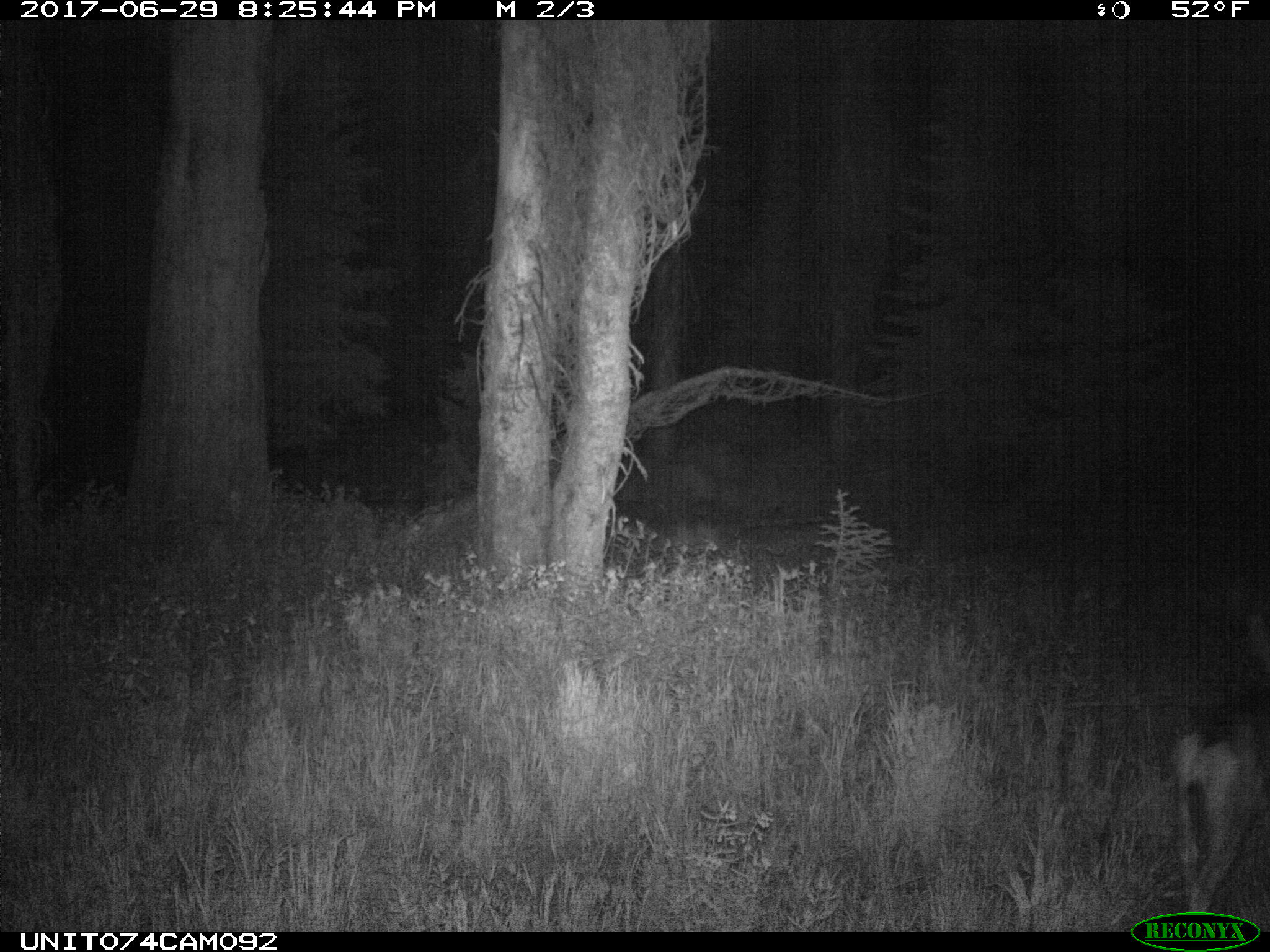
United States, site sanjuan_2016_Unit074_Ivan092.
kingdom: Animalia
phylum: Chordata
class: Mammalia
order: Artiodactyla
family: Cervidae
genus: Odocoileus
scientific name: Odocoileus hemionus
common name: mule deer